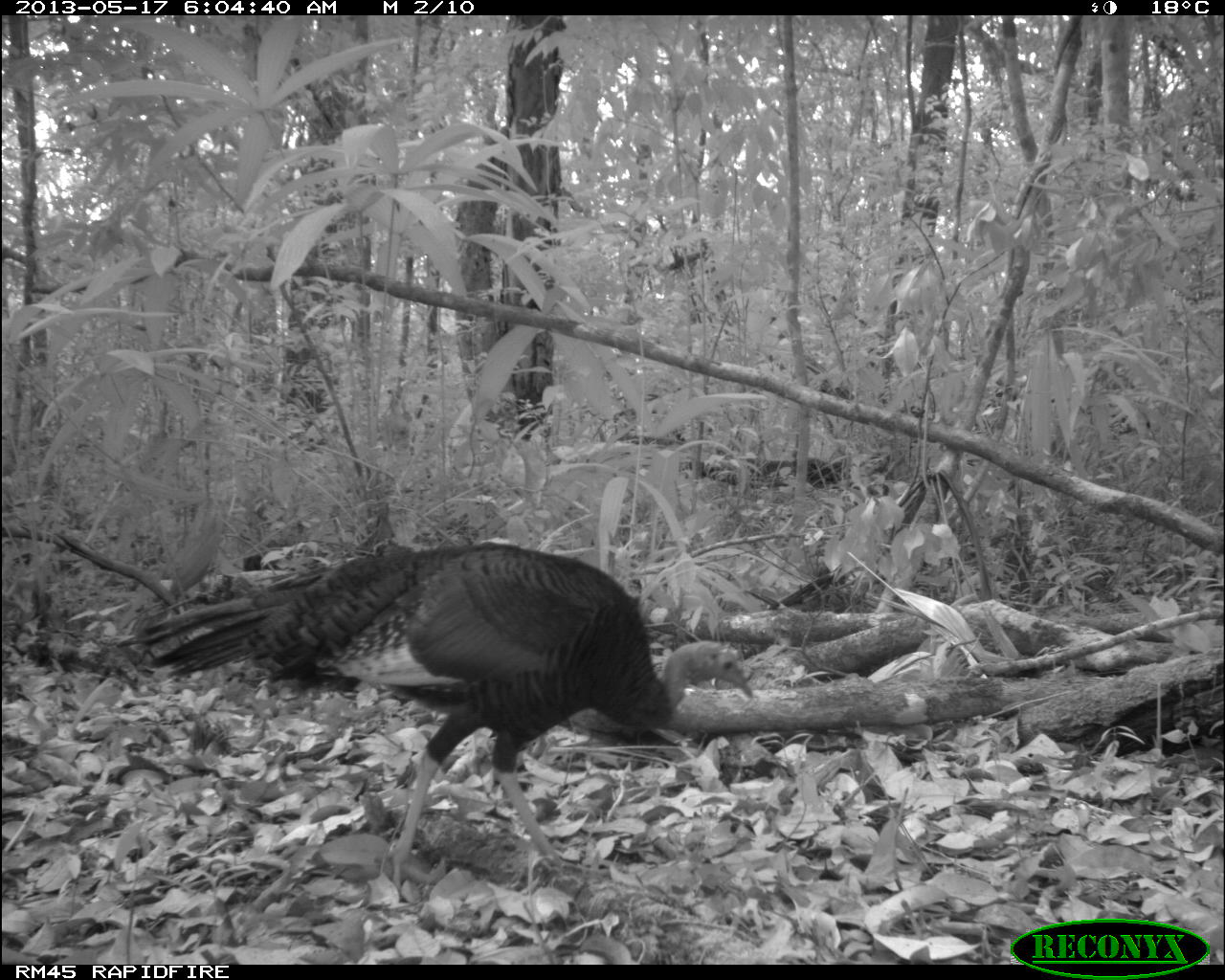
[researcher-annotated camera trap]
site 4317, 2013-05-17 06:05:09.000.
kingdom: Animalia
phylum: Chordata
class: Aves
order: Galliformes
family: Phasianidae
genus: Meleagris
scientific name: Meleagris ocellata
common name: ocellated turkey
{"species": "Meleagris ocellata (ocellated turkey)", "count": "1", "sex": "female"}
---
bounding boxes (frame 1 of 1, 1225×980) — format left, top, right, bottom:
meleagris ocellata: 119, 541, 756, 889